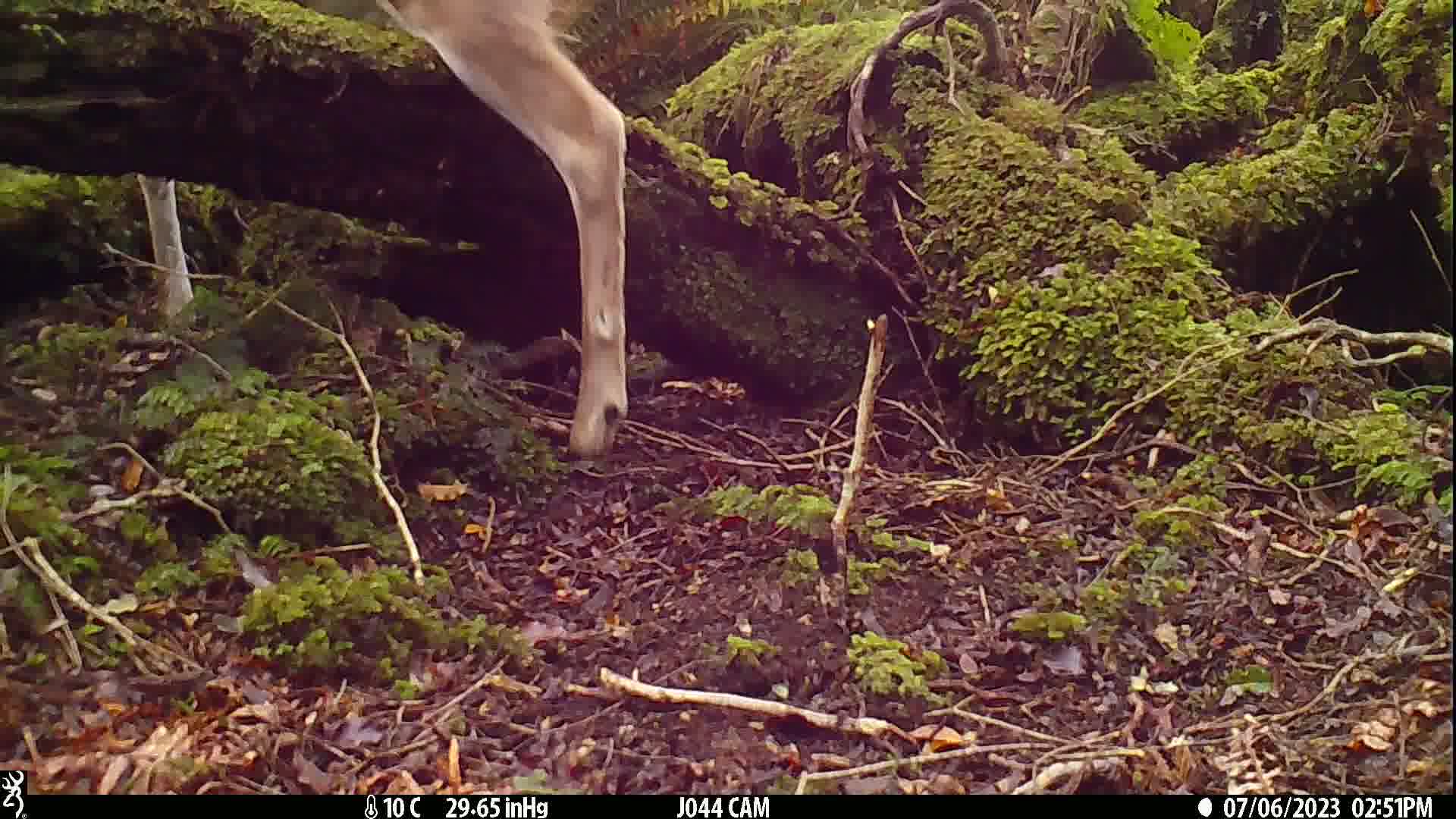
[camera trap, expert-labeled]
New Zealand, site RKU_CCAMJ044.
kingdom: Animalia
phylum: Chordata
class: Mammalia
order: Artiodactyla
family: Cervidae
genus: Odocoileus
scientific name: Odocoileus virginianus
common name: white-tailed deer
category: white tailed deer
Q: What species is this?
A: White tailed deer (white-tailed deer) (Odocoileus virginianus).